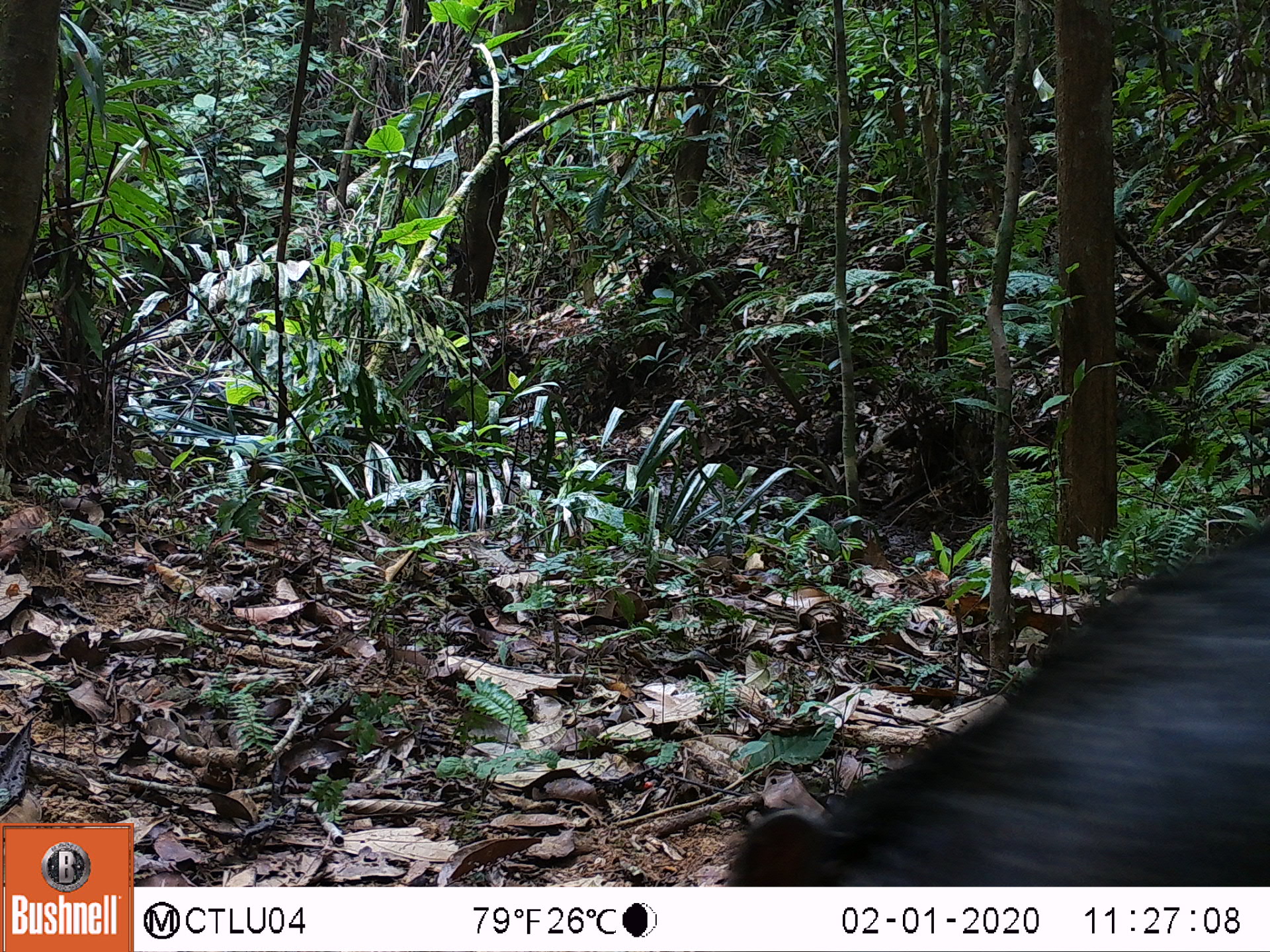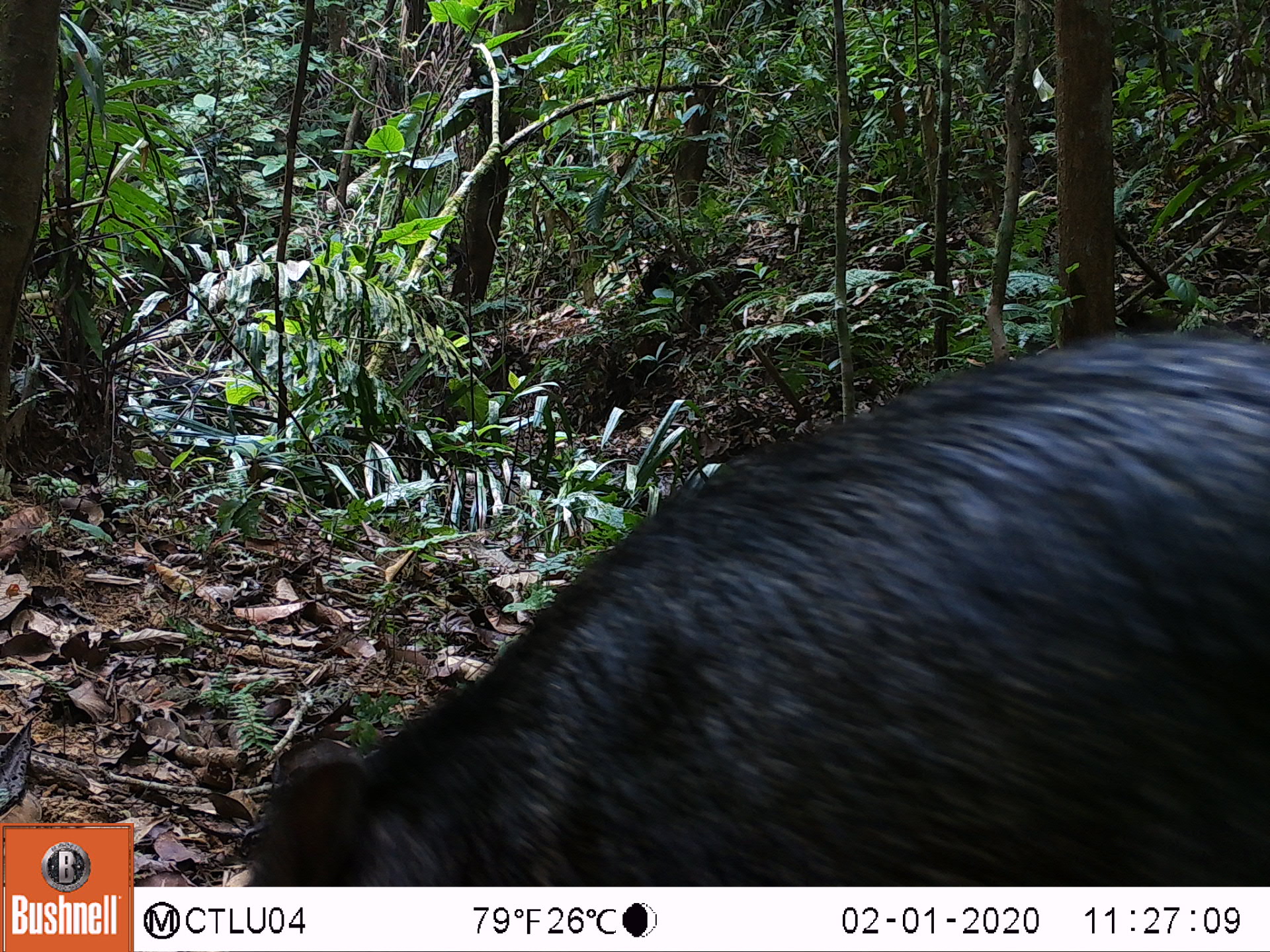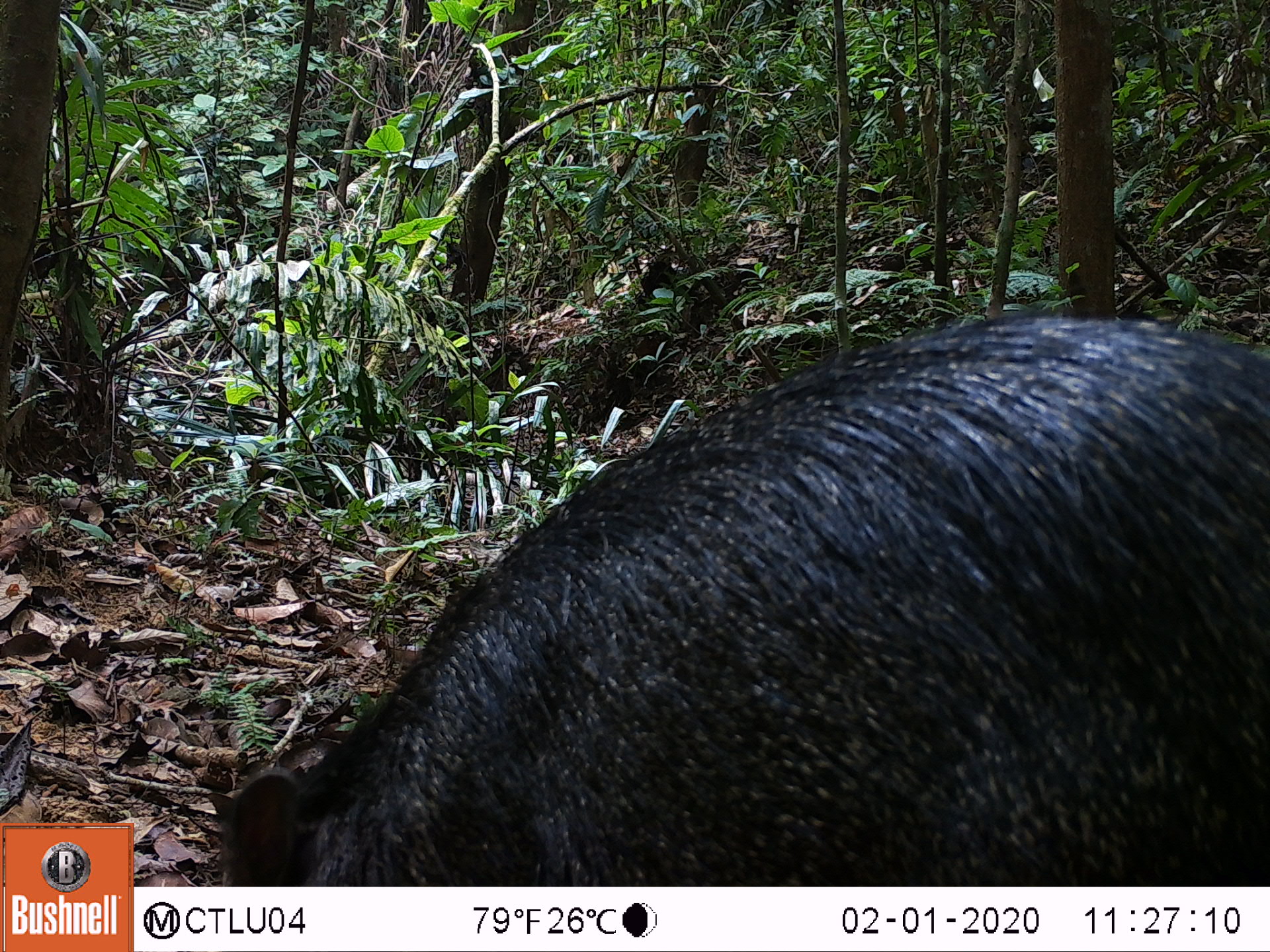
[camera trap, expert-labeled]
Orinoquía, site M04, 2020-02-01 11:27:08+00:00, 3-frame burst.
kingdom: Animalia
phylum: Chordata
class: Mammalia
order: Artiodactyla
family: Tayassuidae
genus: Pecari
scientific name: Pecari tajacu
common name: collared peccary